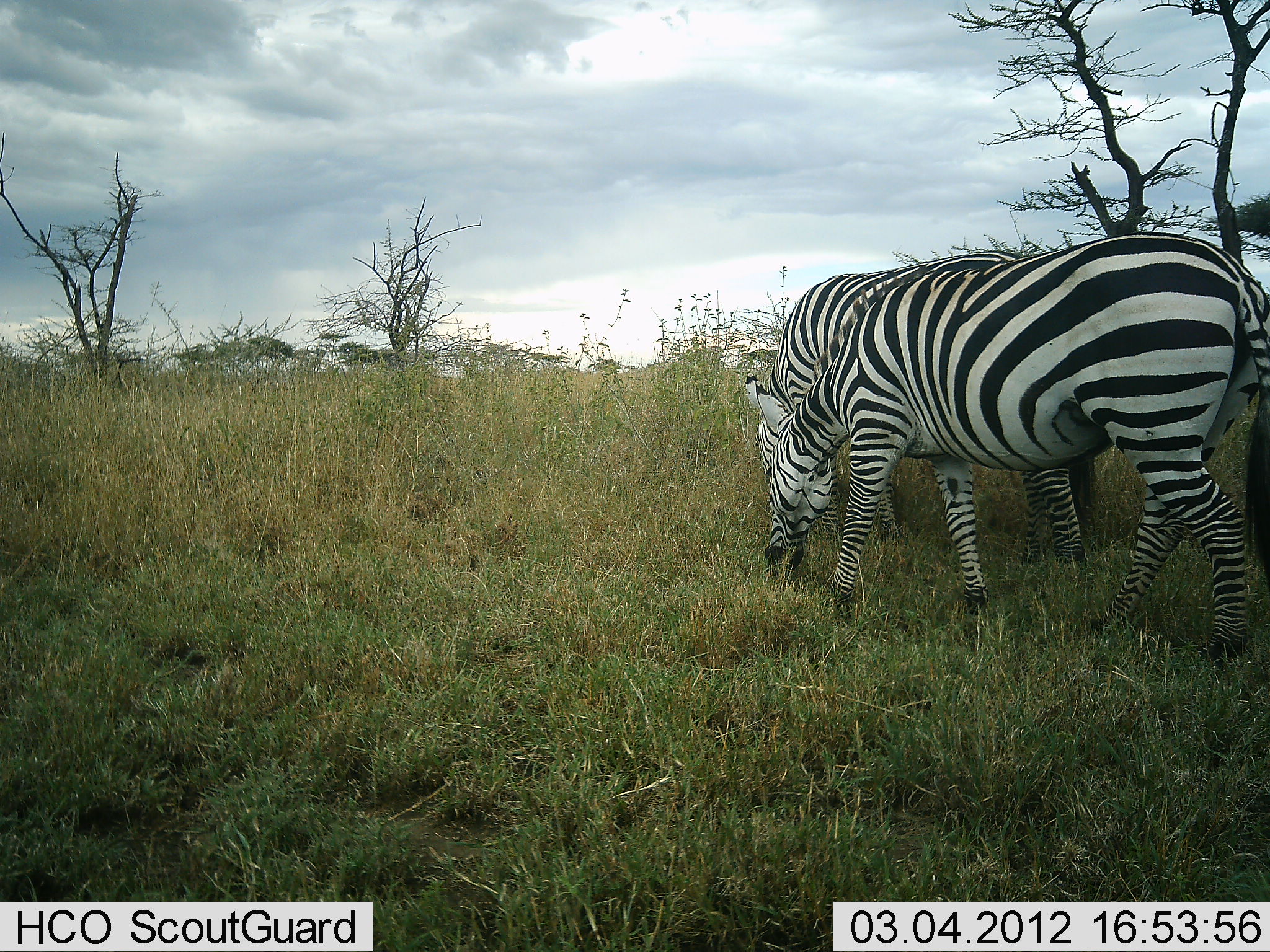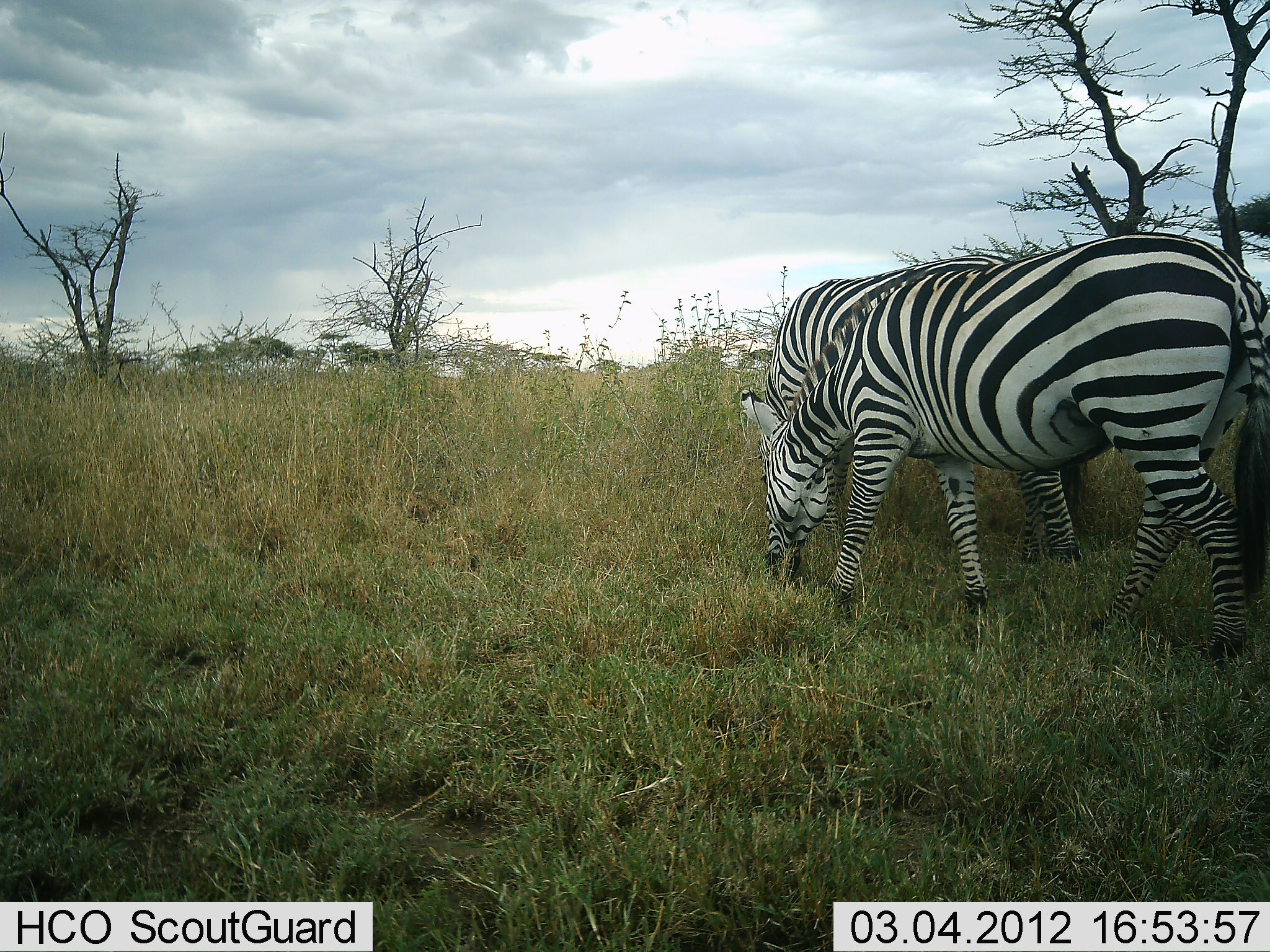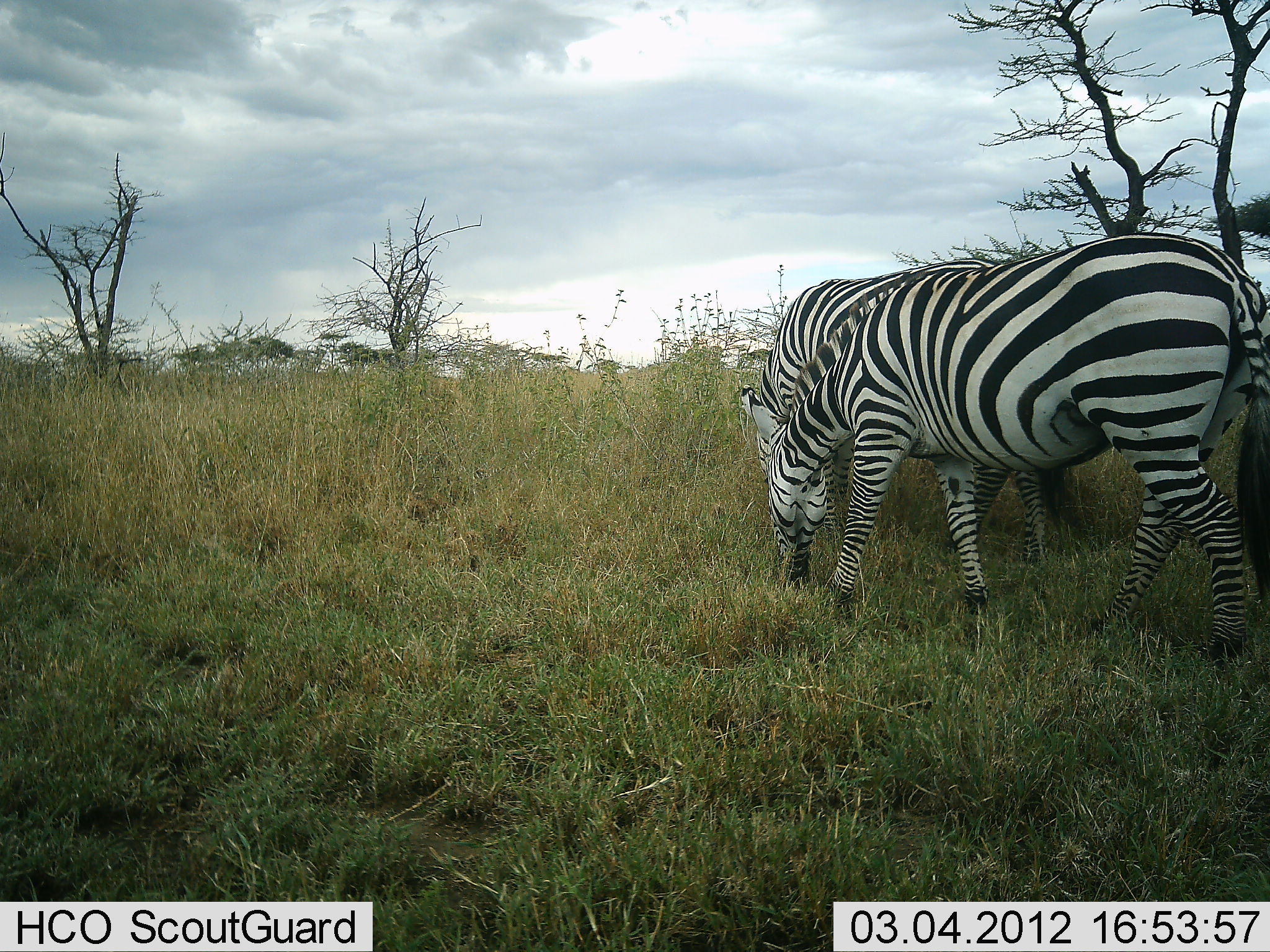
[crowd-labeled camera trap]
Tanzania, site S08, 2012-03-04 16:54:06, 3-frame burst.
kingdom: Animalia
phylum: Chordata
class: Mammalia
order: Perissodactyla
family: Equidae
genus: Equus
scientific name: Equus quagga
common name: plains zebra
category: zebra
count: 2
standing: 29%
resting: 0%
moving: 5%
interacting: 5%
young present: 0%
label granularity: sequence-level